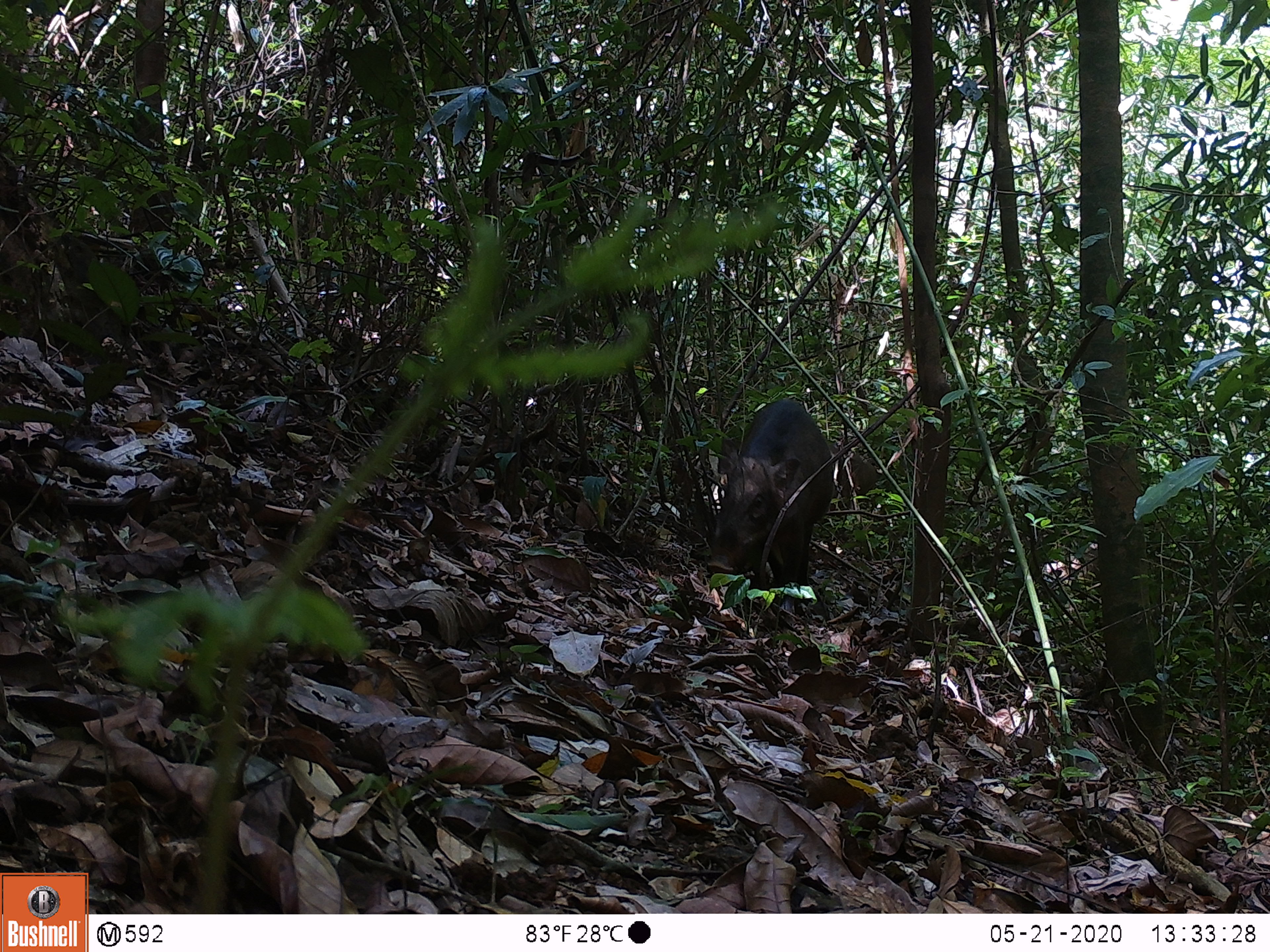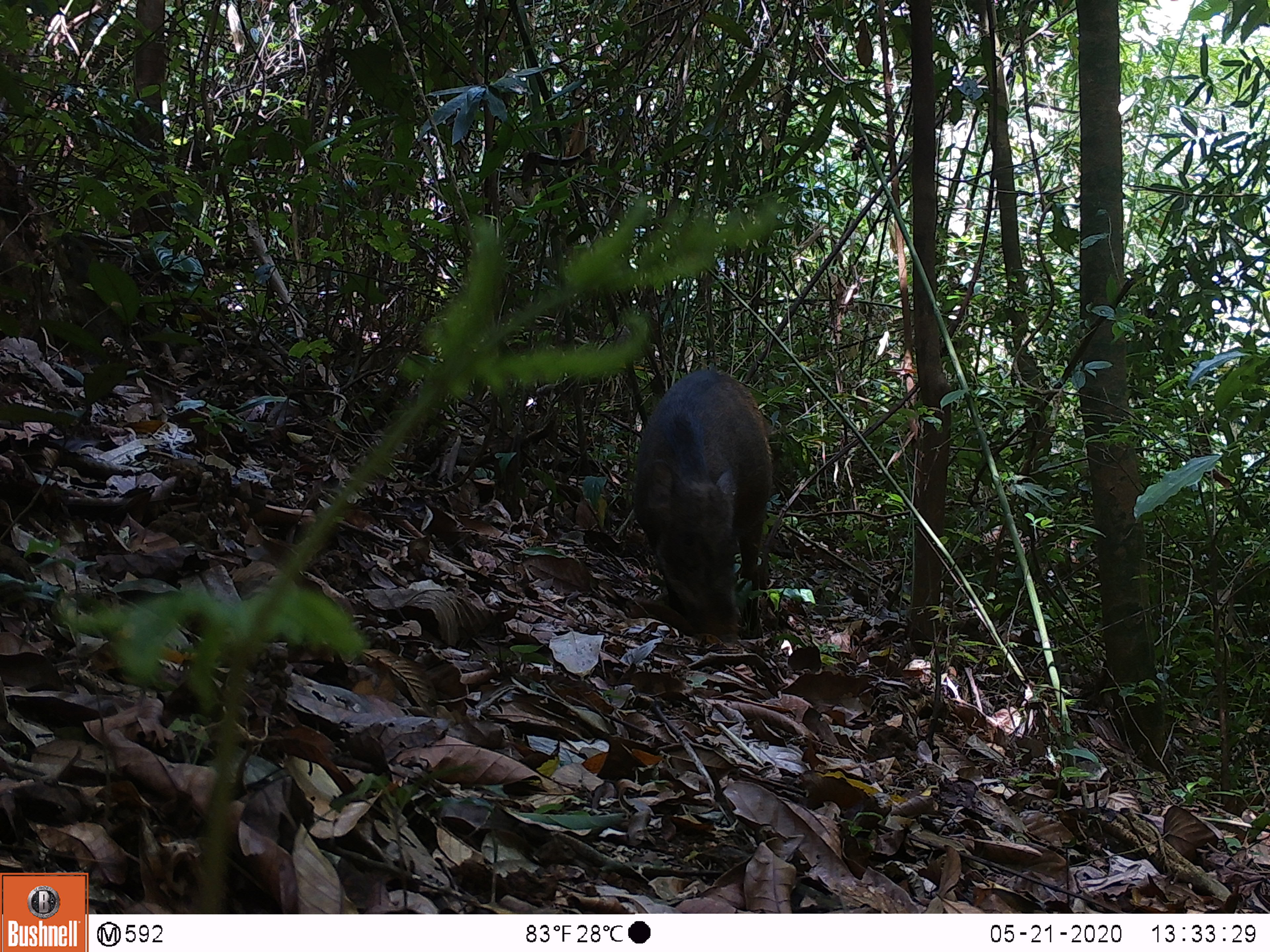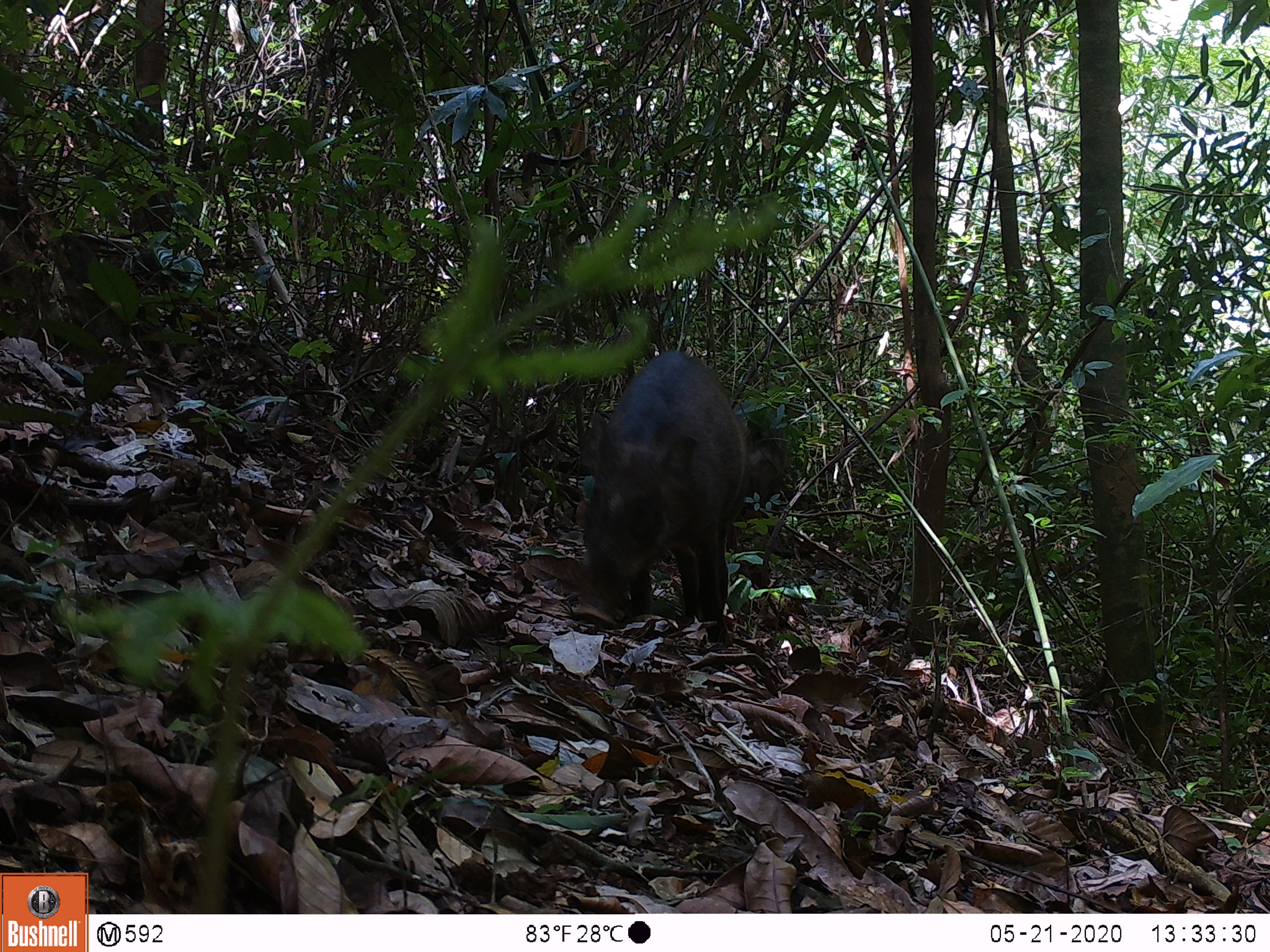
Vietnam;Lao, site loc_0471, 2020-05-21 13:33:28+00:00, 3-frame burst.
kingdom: Animalia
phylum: Chordata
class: Mammalia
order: Artiodactyla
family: Suidae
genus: Sus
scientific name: Sus scrofa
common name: eurasian wild pig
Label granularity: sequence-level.